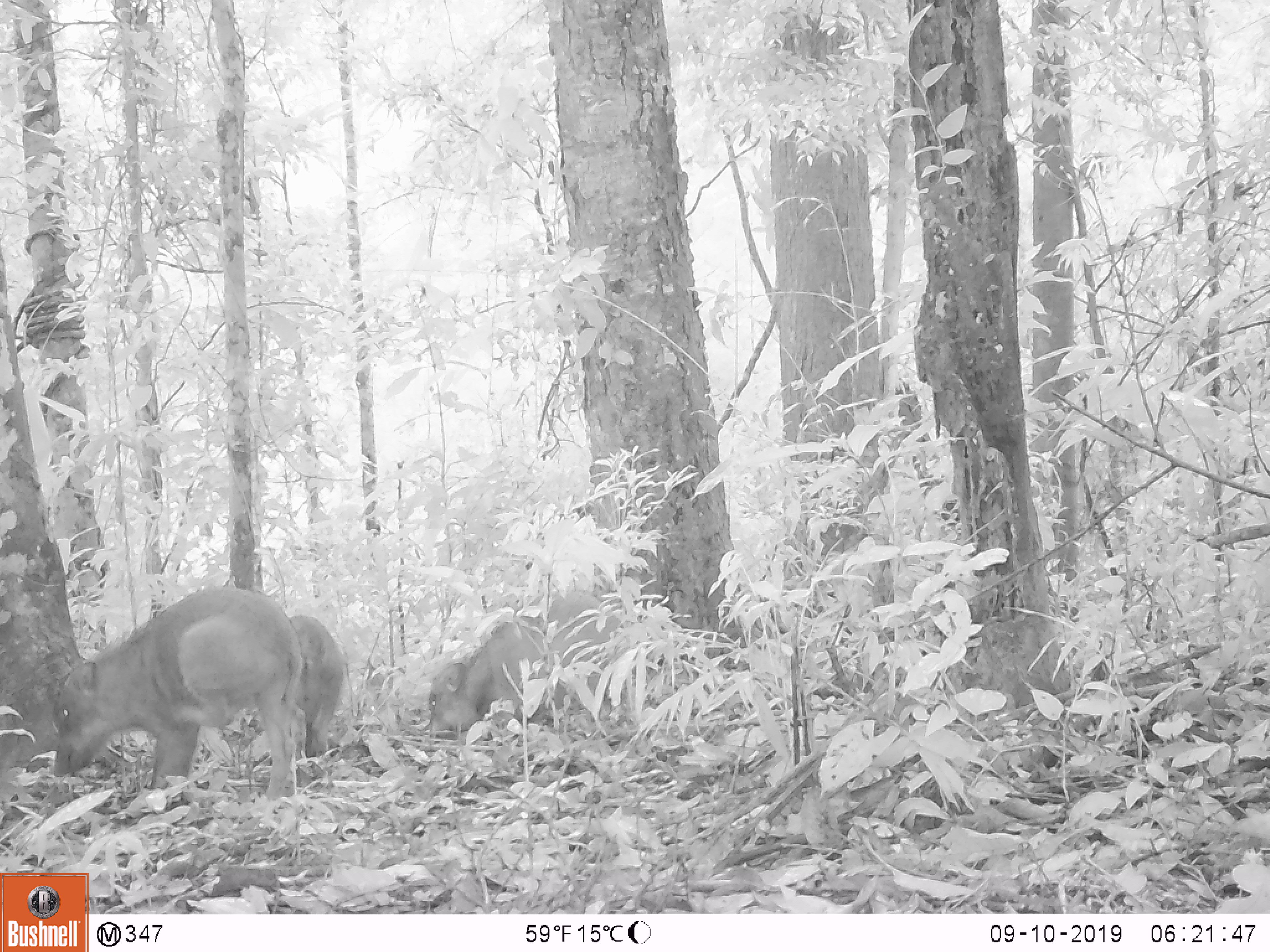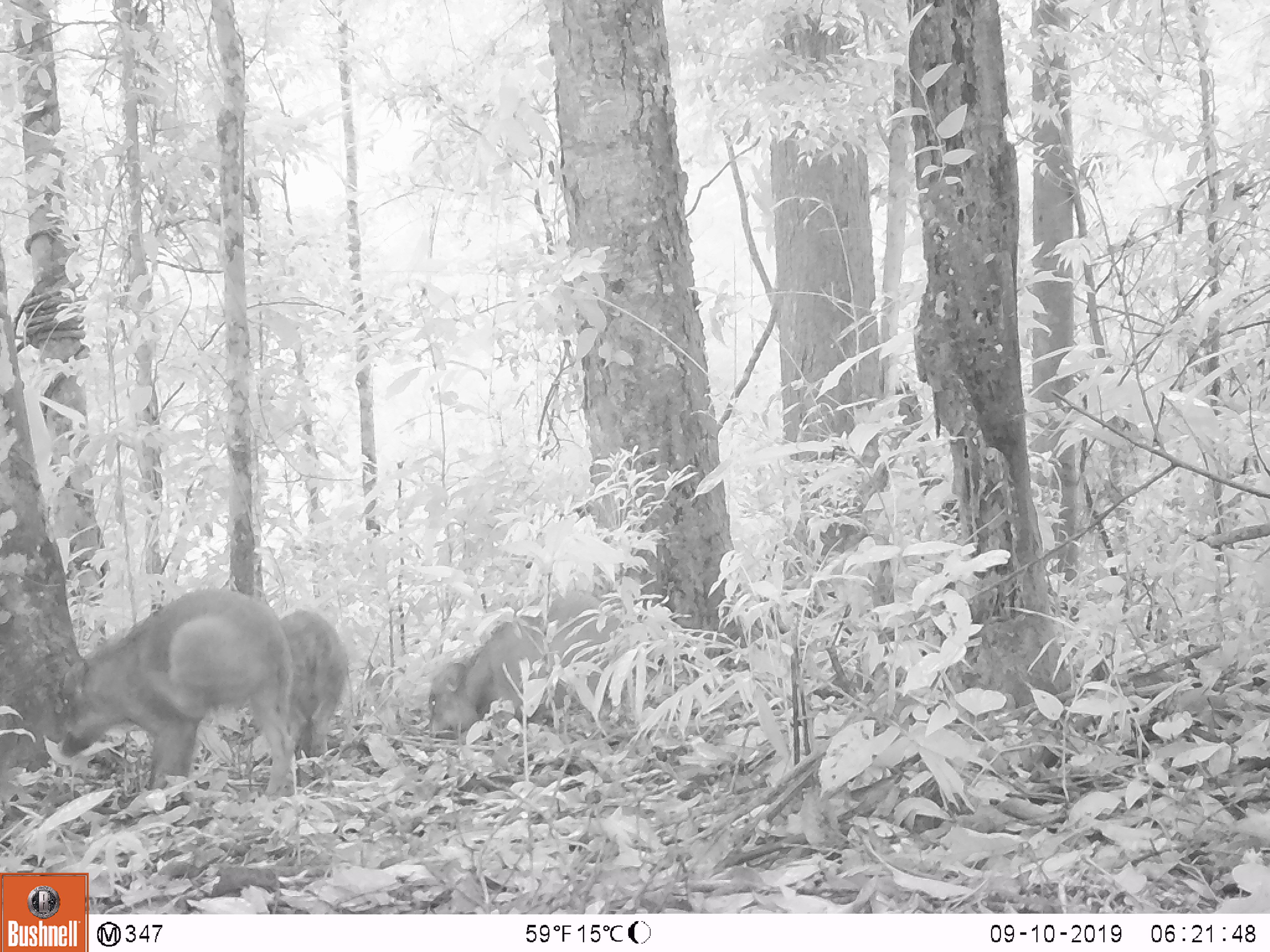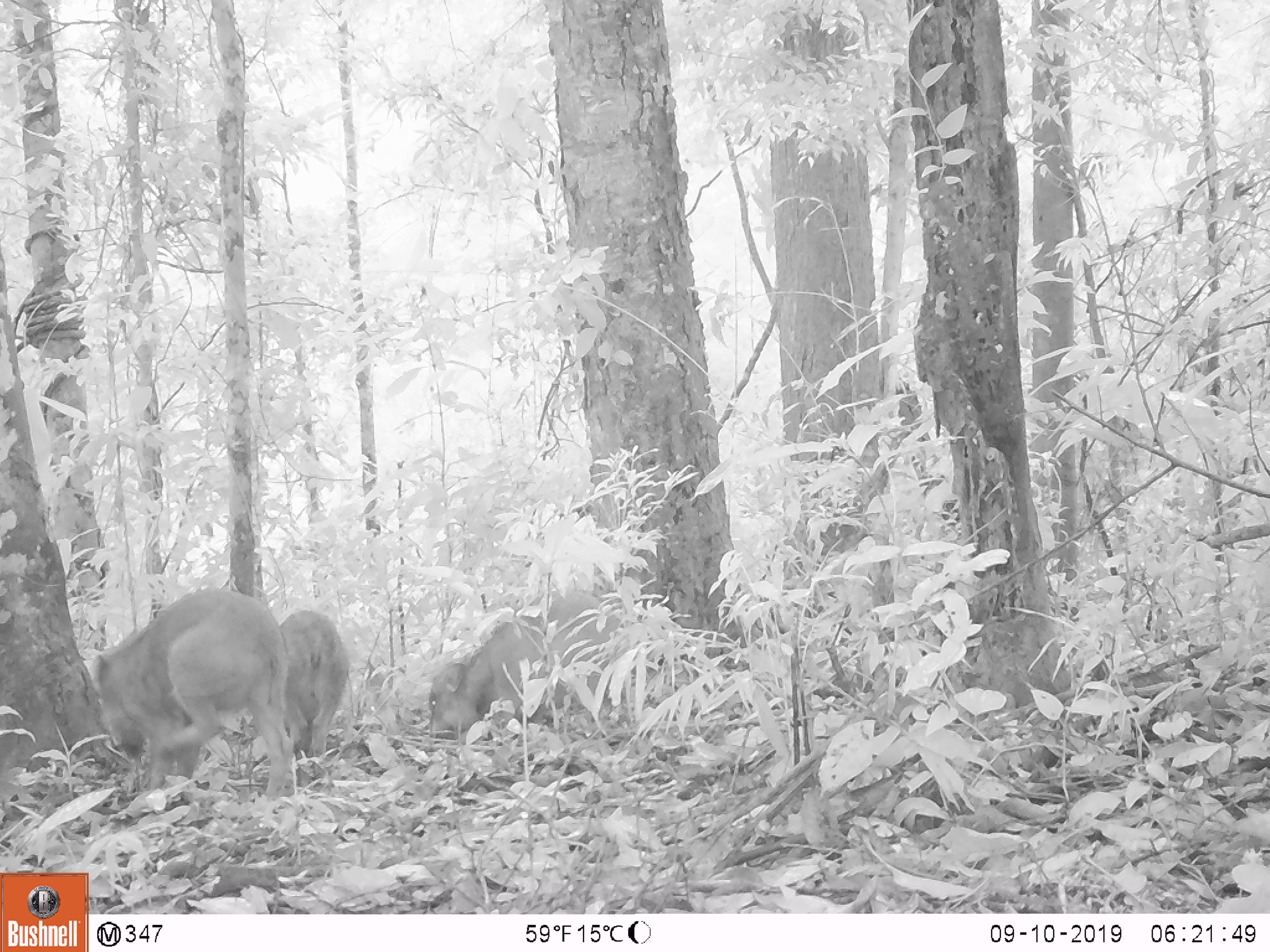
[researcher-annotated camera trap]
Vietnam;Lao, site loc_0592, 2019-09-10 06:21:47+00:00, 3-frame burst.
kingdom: Animalia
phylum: Chordata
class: Mammalia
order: Artiodactyla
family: Suidae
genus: Sus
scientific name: Sus scrofa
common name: eurasian wild pig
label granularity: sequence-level